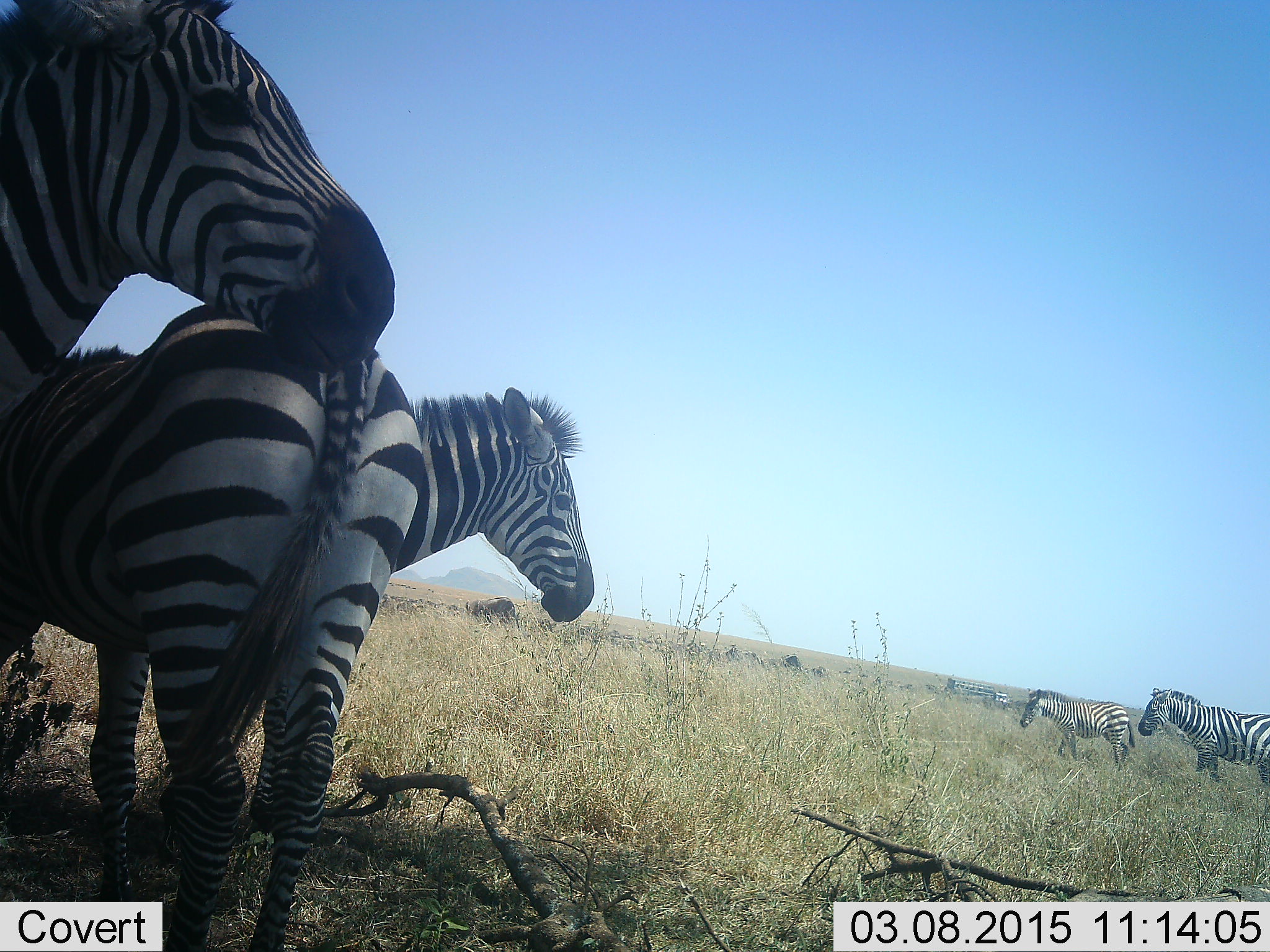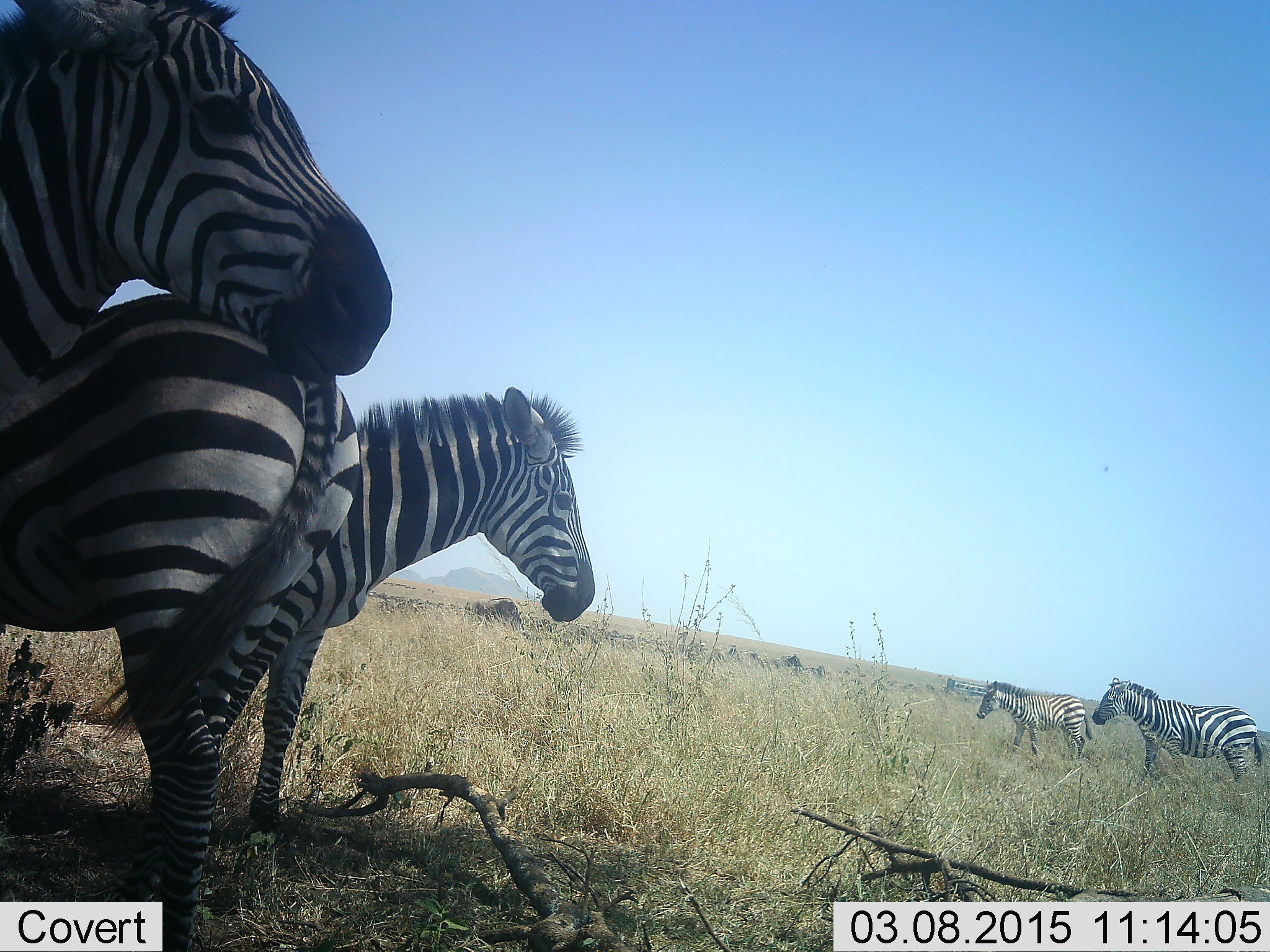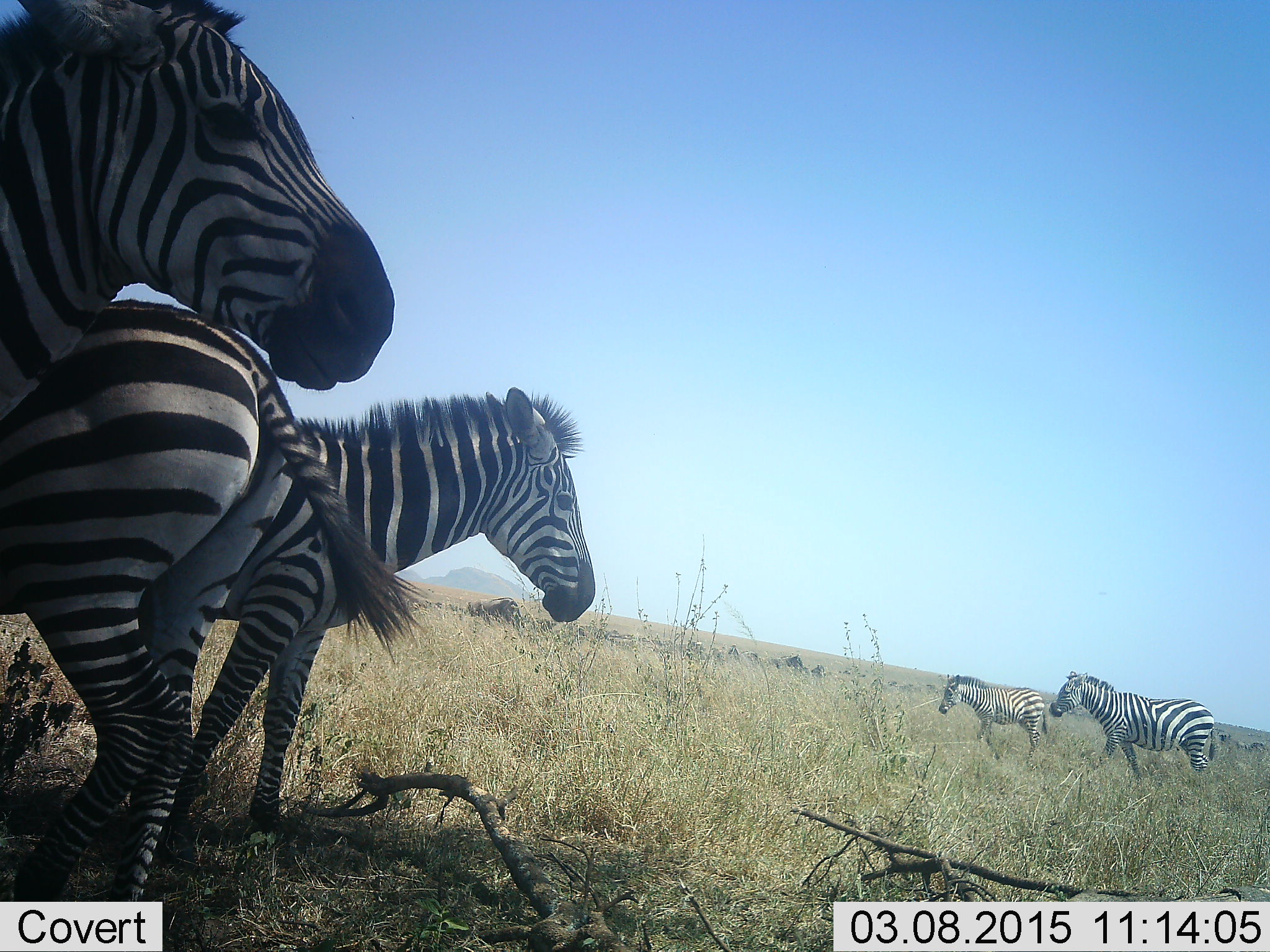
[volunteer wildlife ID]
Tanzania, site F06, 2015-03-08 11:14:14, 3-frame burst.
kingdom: Animalia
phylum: Chordata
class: Mammalia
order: Perissodactyla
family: Equidae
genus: Equus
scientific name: Equus quagga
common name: plains zebra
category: zebra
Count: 5.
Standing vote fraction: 83%.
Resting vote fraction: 0%.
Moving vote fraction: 83%.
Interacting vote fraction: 8%.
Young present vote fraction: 33%.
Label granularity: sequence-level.